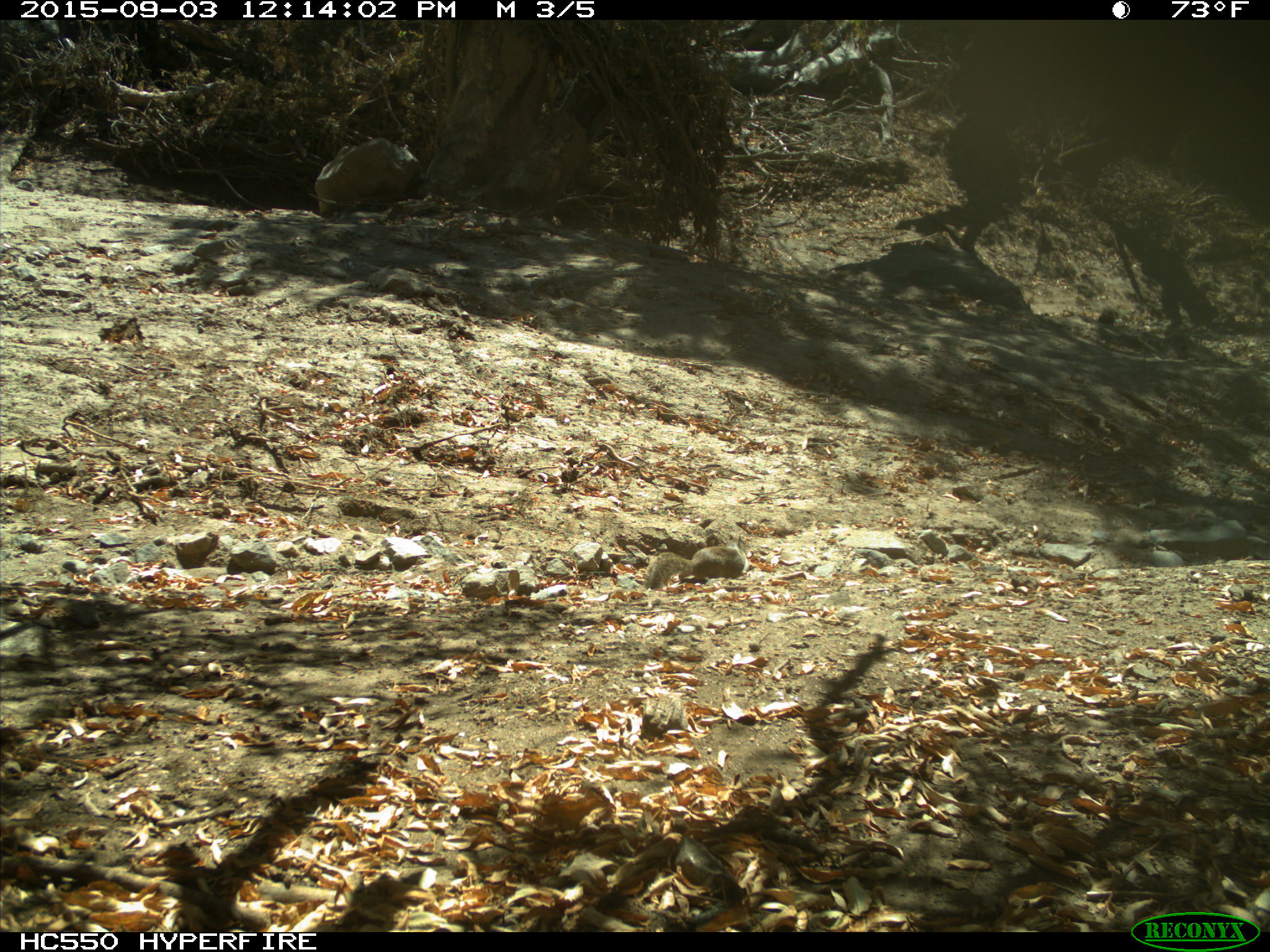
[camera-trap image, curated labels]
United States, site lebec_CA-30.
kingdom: Animalia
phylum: Chordata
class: Mammalia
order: Rodentia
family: Sciuridae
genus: Otospermophilus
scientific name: Otospermophilus beecheyi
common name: california ground squirrel